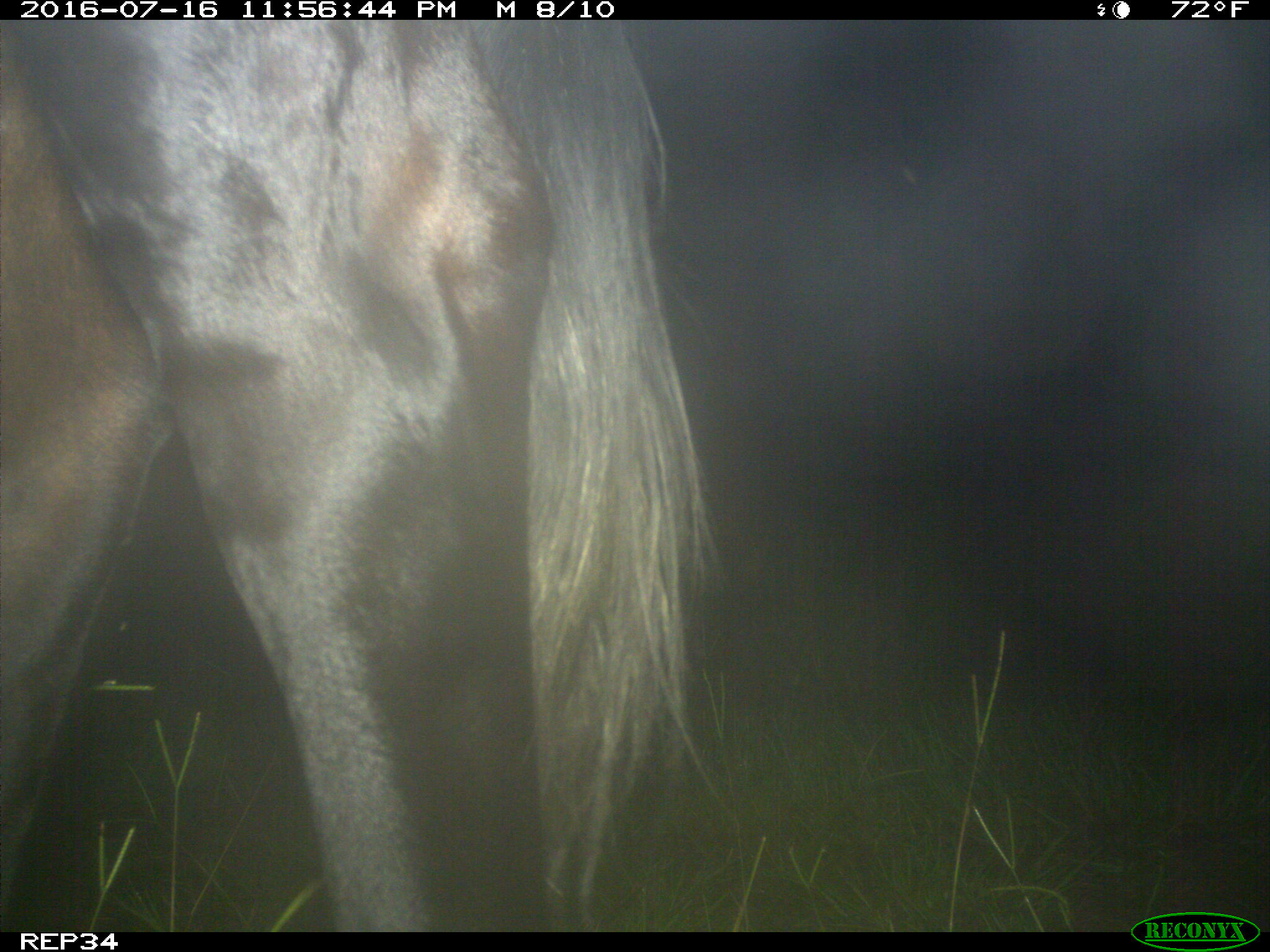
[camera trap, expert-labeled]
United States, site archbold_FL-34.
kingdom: Animalia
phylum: Chordata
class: Mammalia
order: Artiodactyla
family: Bovidae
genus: Bos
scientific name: Bos taurus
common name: domestic cow